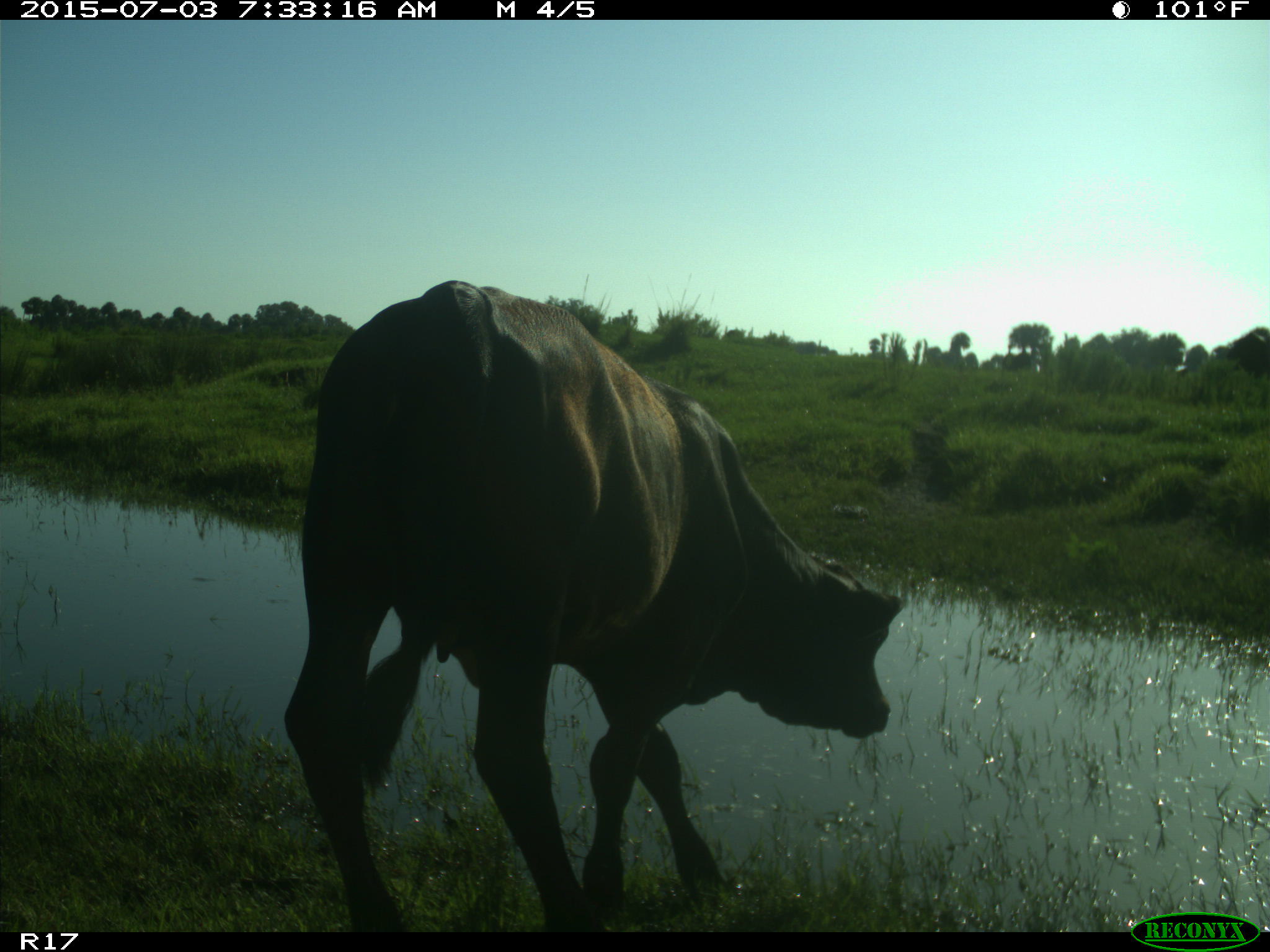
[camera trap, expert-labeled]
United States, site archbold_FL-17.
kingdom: Animalia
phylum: Chordata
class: Mammalia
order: Artiodactyla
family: Bovidae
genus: Bos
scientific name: Bos taurus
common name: domestic cow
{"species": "Bos taurus (domestic cow)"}